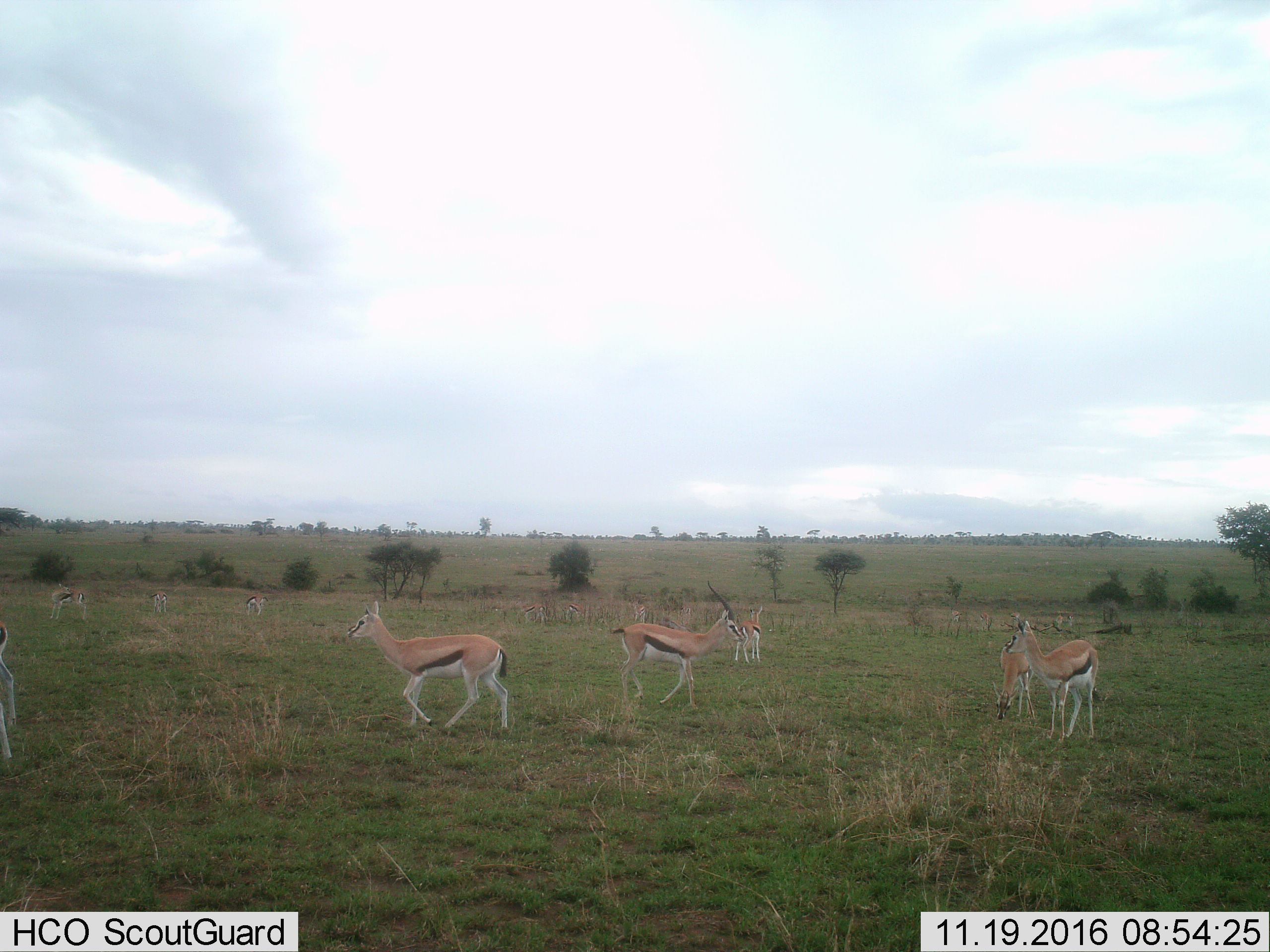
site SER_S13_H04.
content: unidentified animal